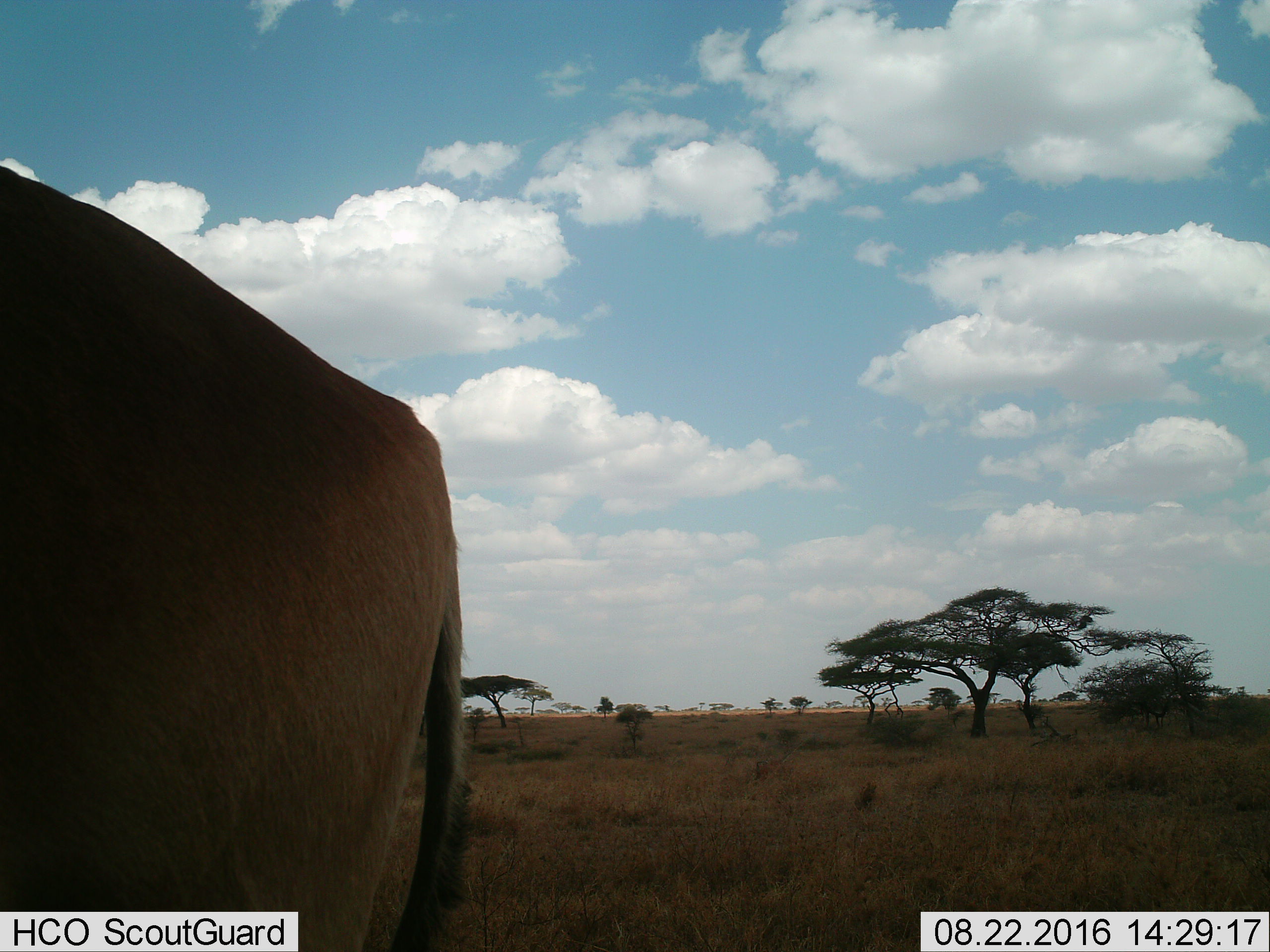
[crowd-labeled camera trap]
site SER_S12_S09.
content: unidentified animal